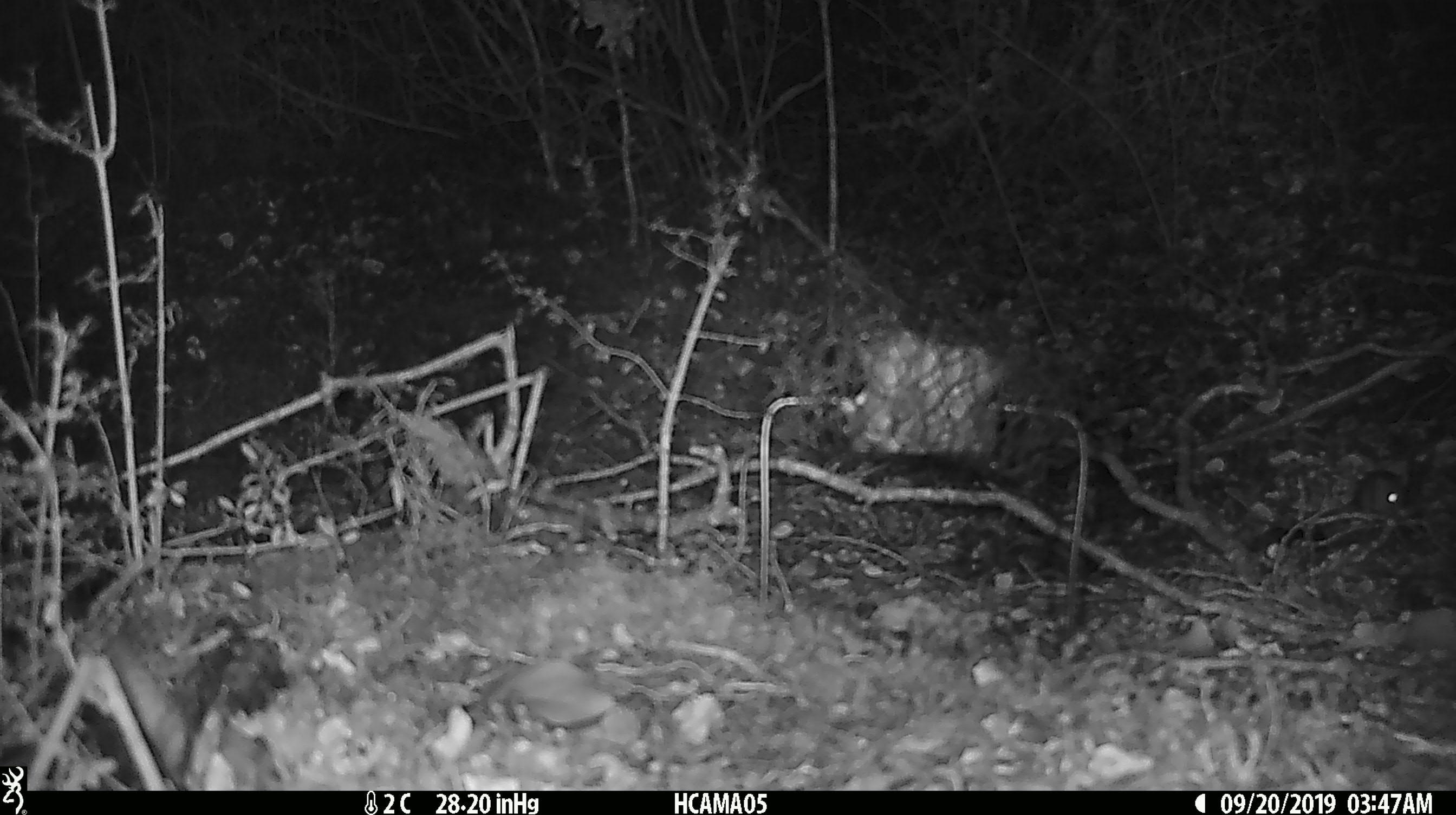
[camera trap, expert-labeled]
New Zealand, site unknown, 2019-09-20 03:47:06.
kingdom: Animalia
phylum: Chordata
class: Mammalia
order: Rodentia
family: Muridae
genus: Mus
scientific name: Mus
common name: mouse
Mouse (Mus).